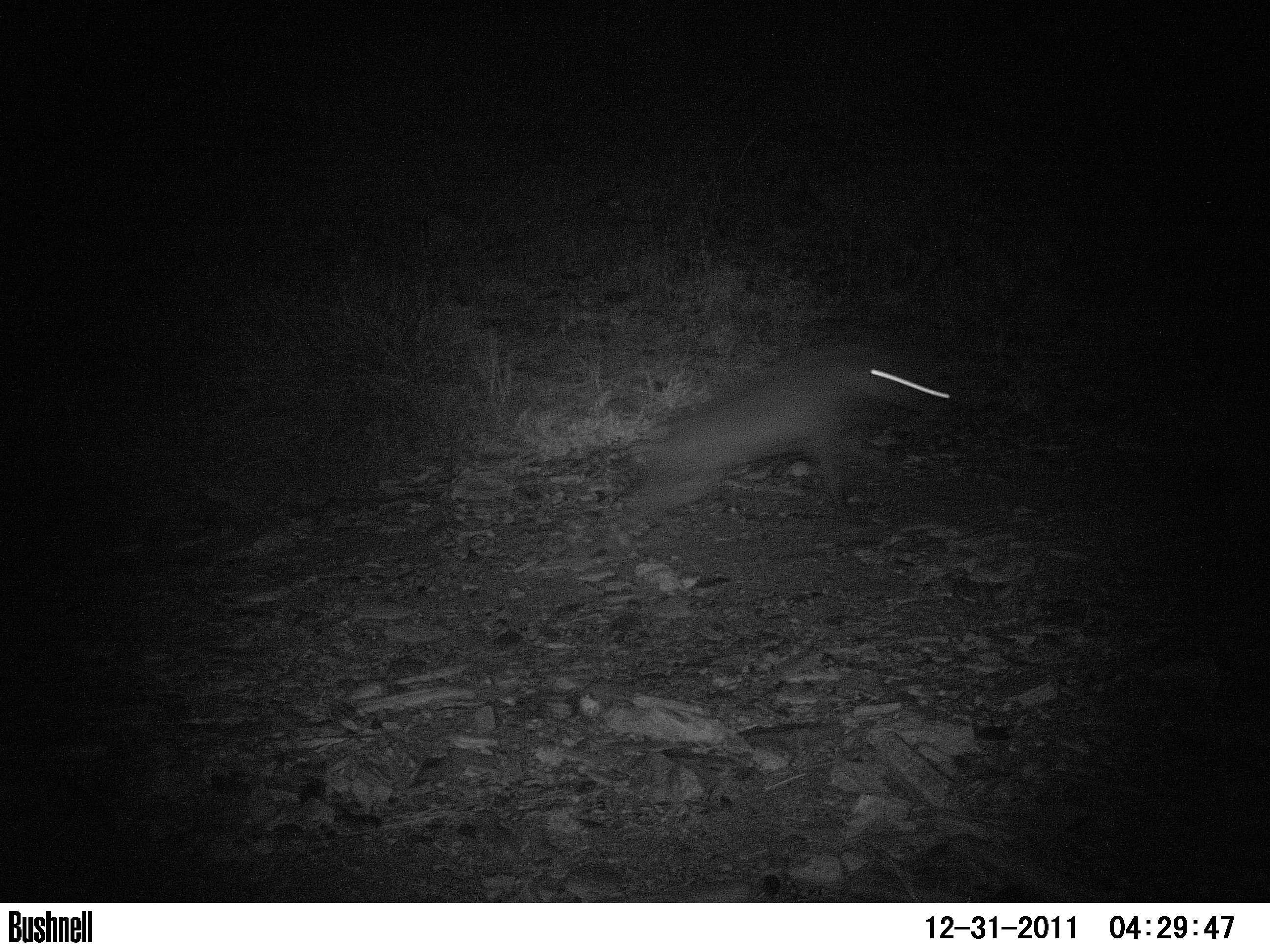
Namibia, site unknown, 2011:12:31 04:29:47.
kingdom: Animalia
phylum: Chordata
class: Mammalia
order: Carnivora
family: Hyaenidae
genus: Crocuta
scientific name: Crocuta crocuta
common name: spotted hyena